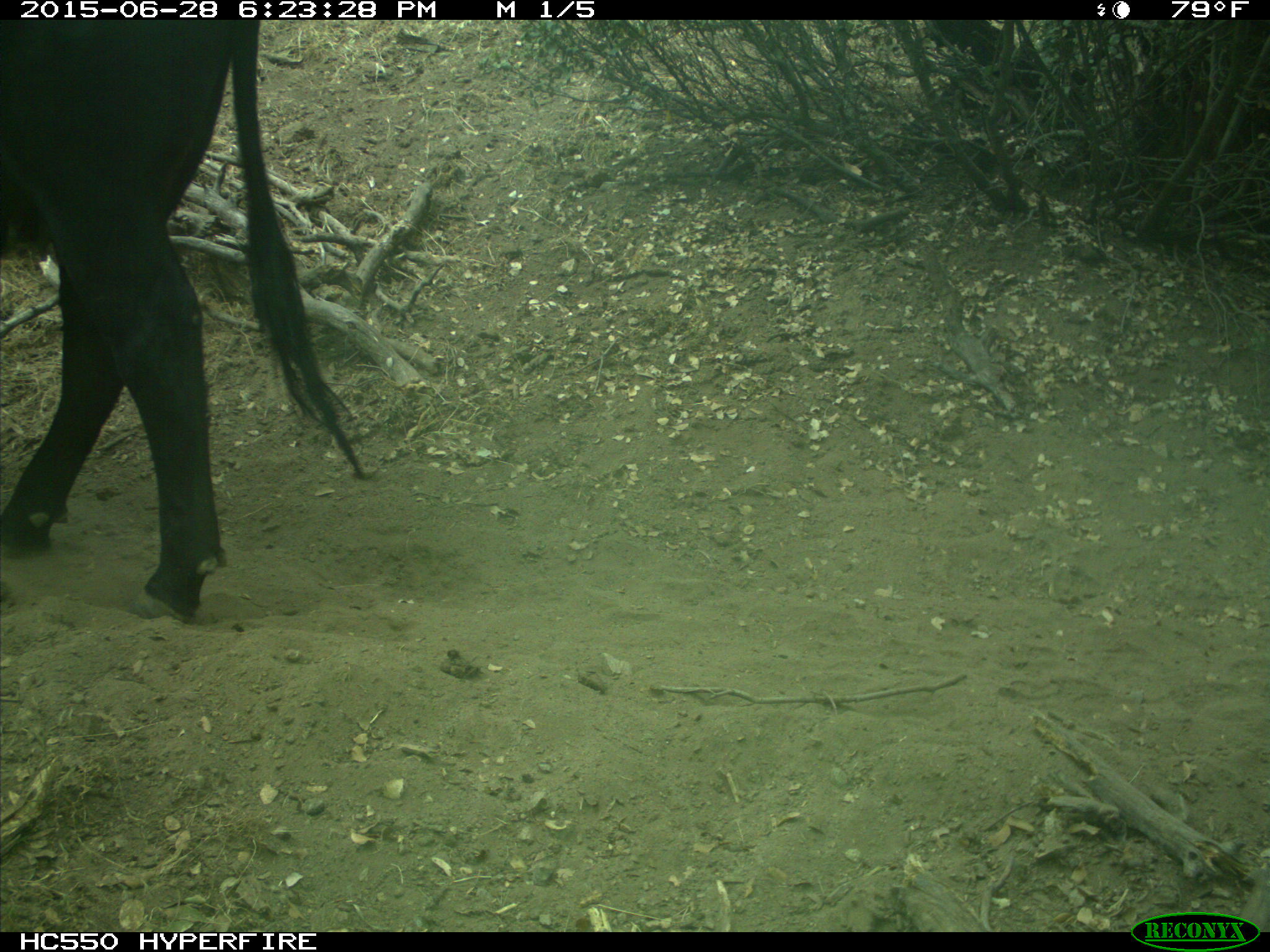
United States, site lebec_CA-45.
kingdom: Animalia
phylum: Chordata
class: Mammalia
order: Artiodactyla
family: Bovidae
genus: Bos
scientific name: Bos taurus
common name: domestic cow